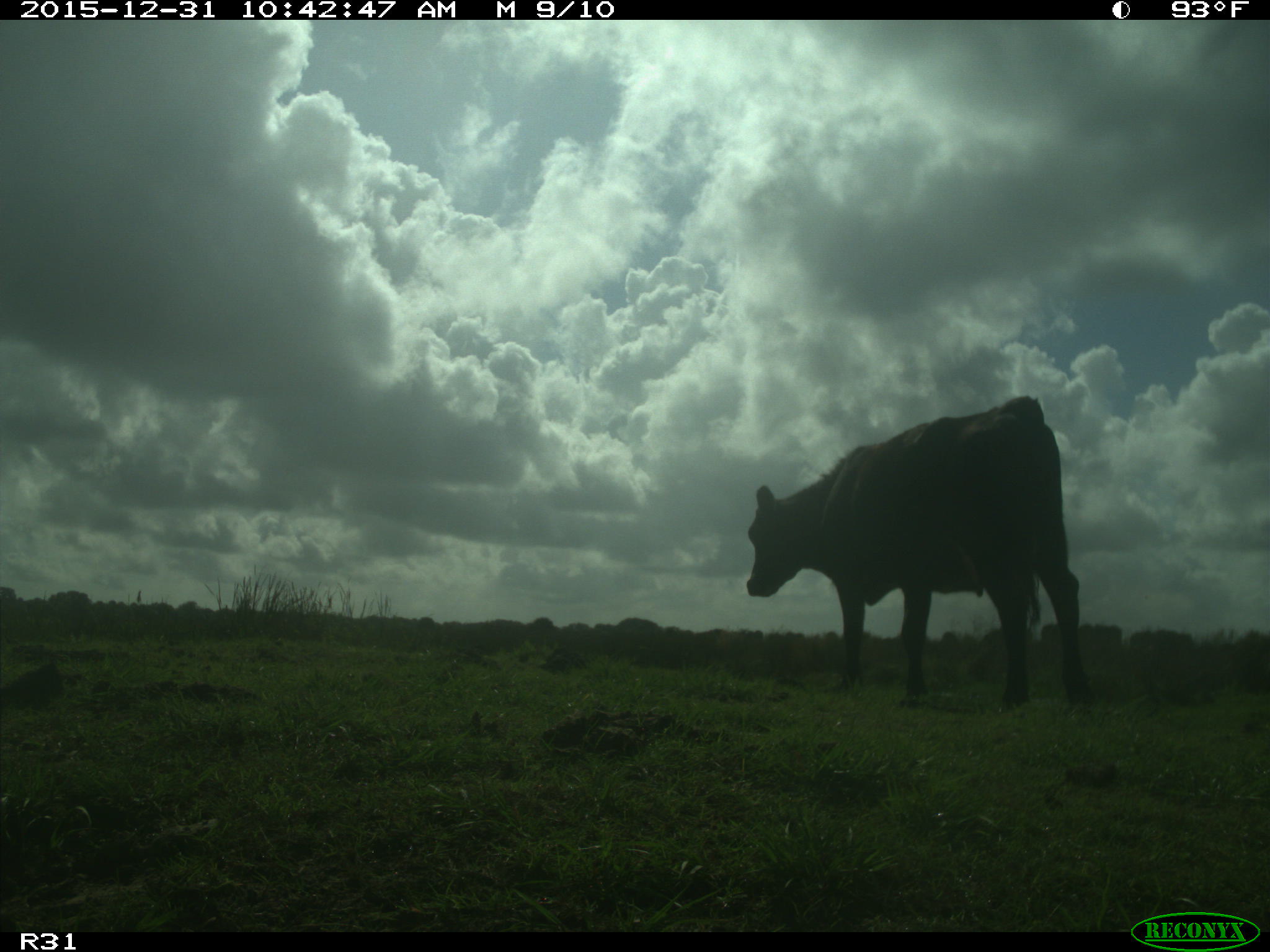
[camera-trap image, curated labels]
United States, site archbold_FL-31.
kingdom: Animalia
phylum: Chordata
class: Mammalia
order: Artiodactyla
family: Bovidae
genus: Bos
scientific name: Bos taurus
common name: domestic cow